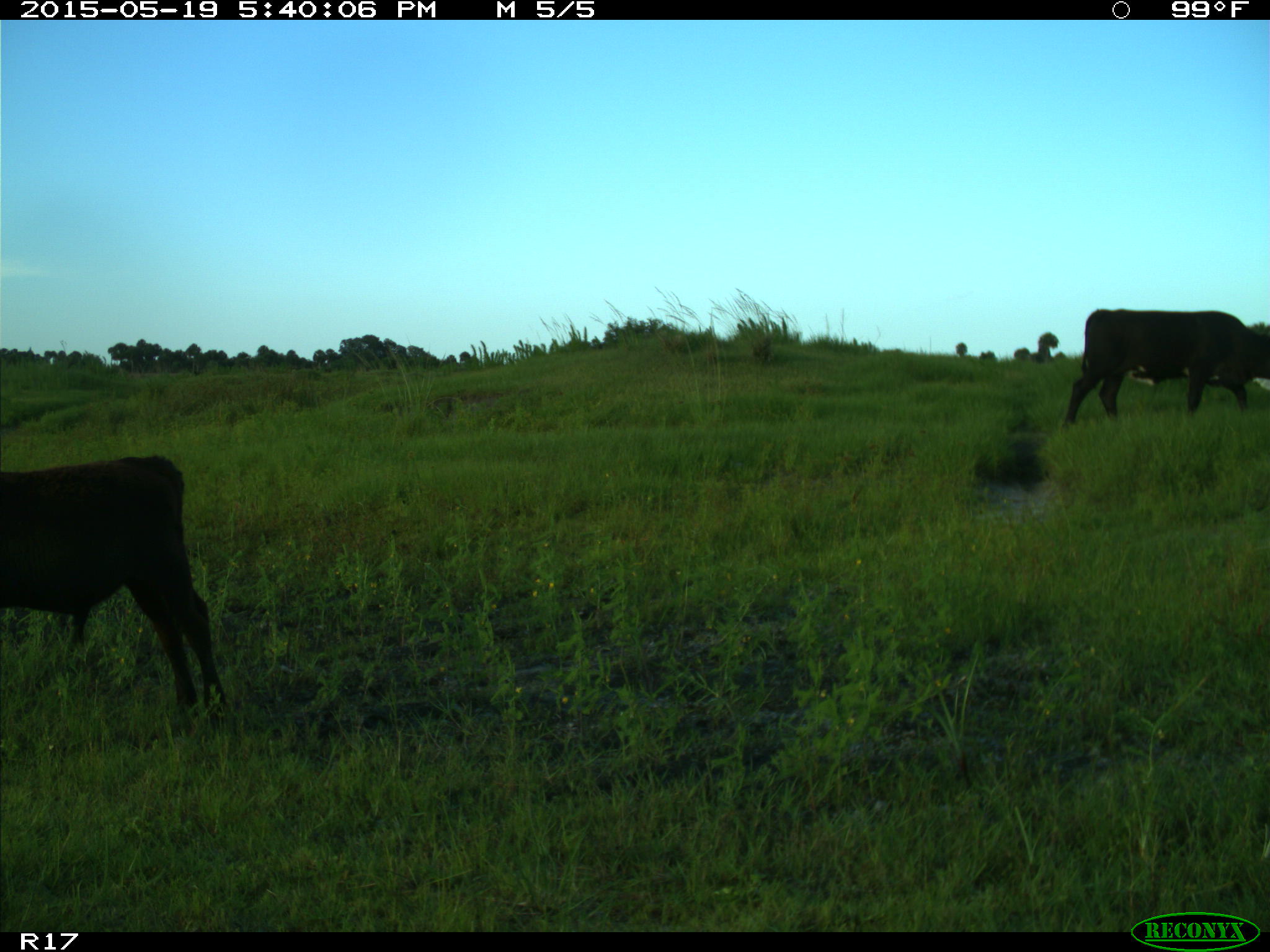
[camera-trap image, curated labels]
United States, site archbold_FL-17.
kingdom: Animalia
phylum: Chordata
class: Mammalia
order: Artiodactyla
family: Bovidae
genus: Bos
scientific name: Bos taurus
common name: domestic cow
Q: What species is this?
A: Bos taurus (domestic cow).